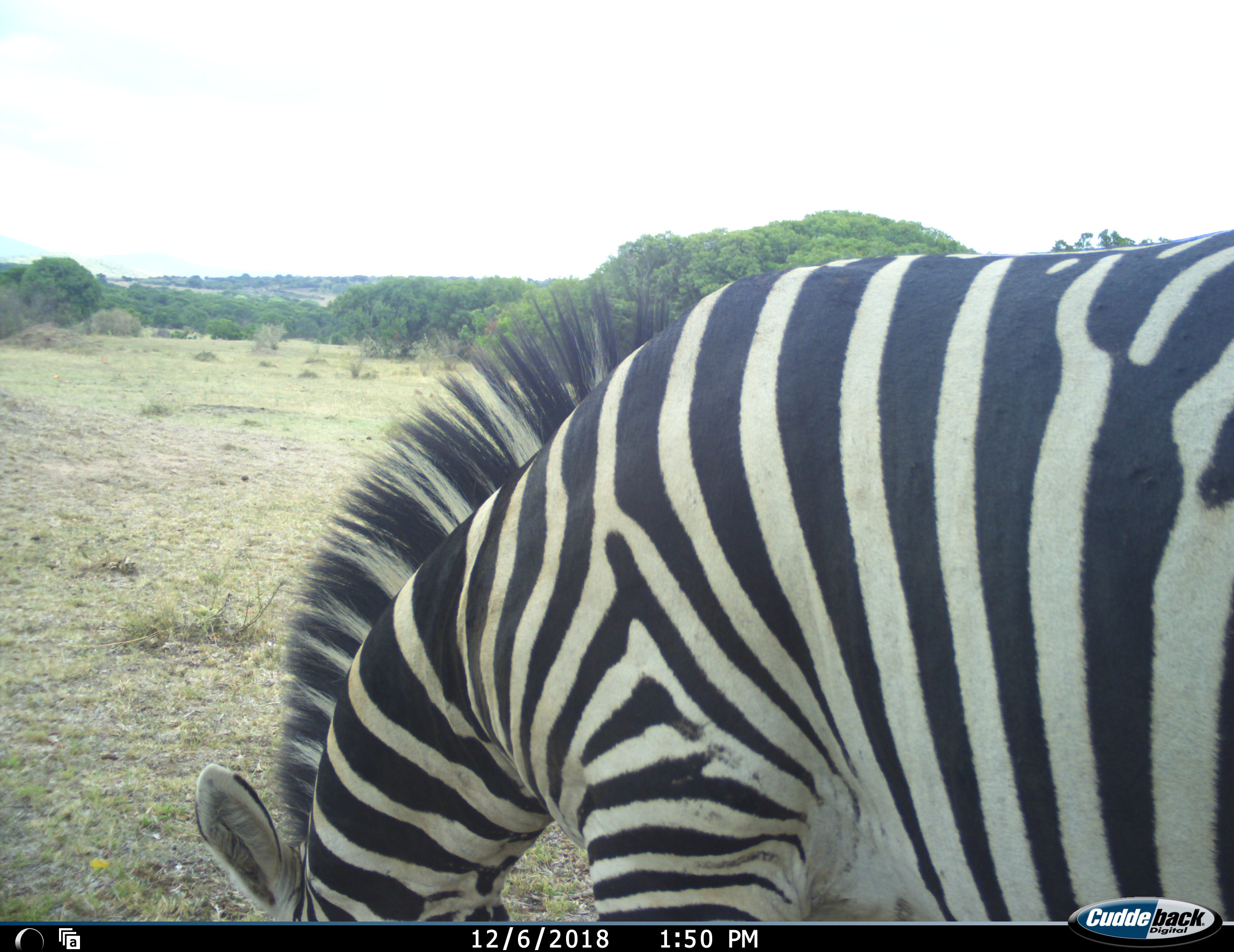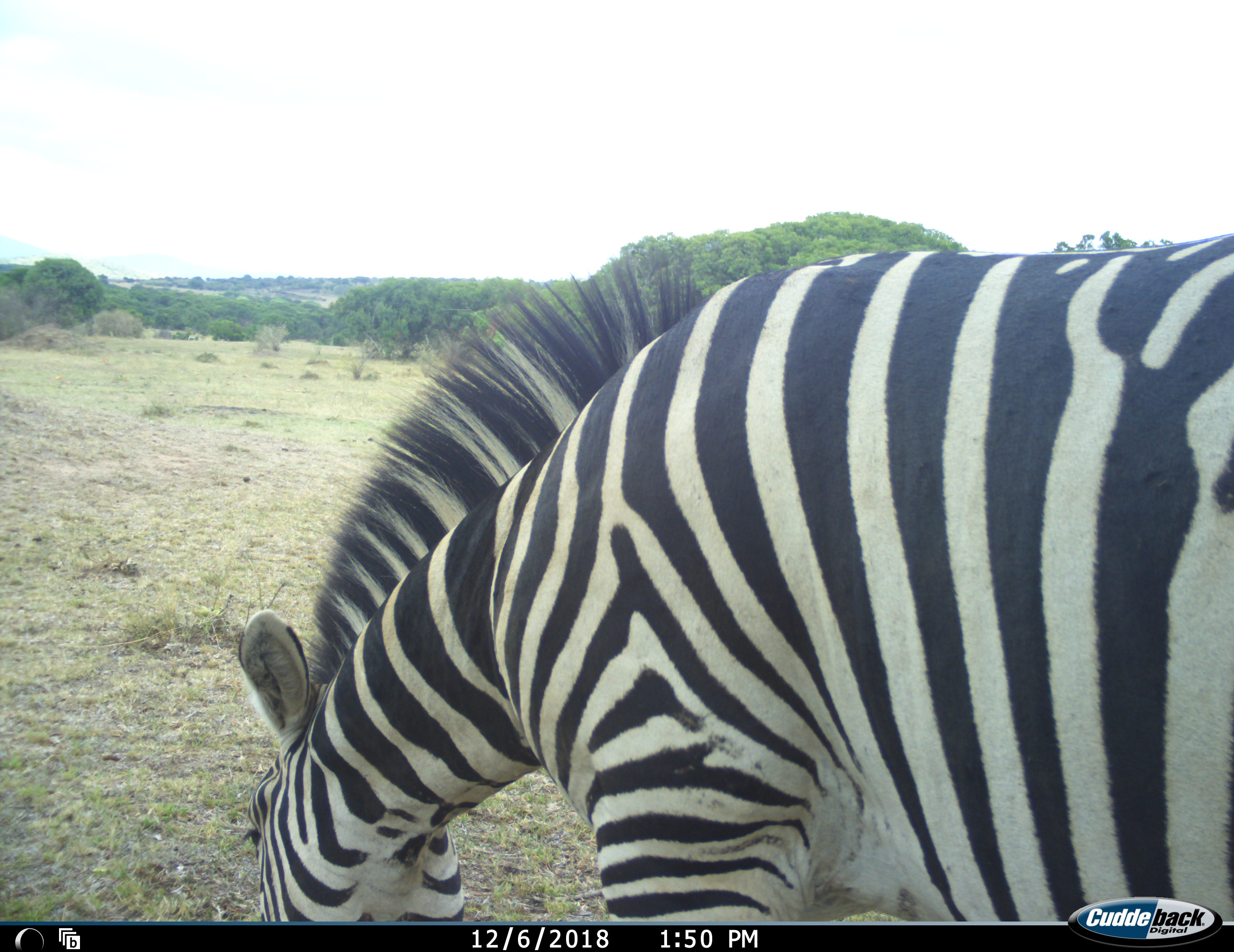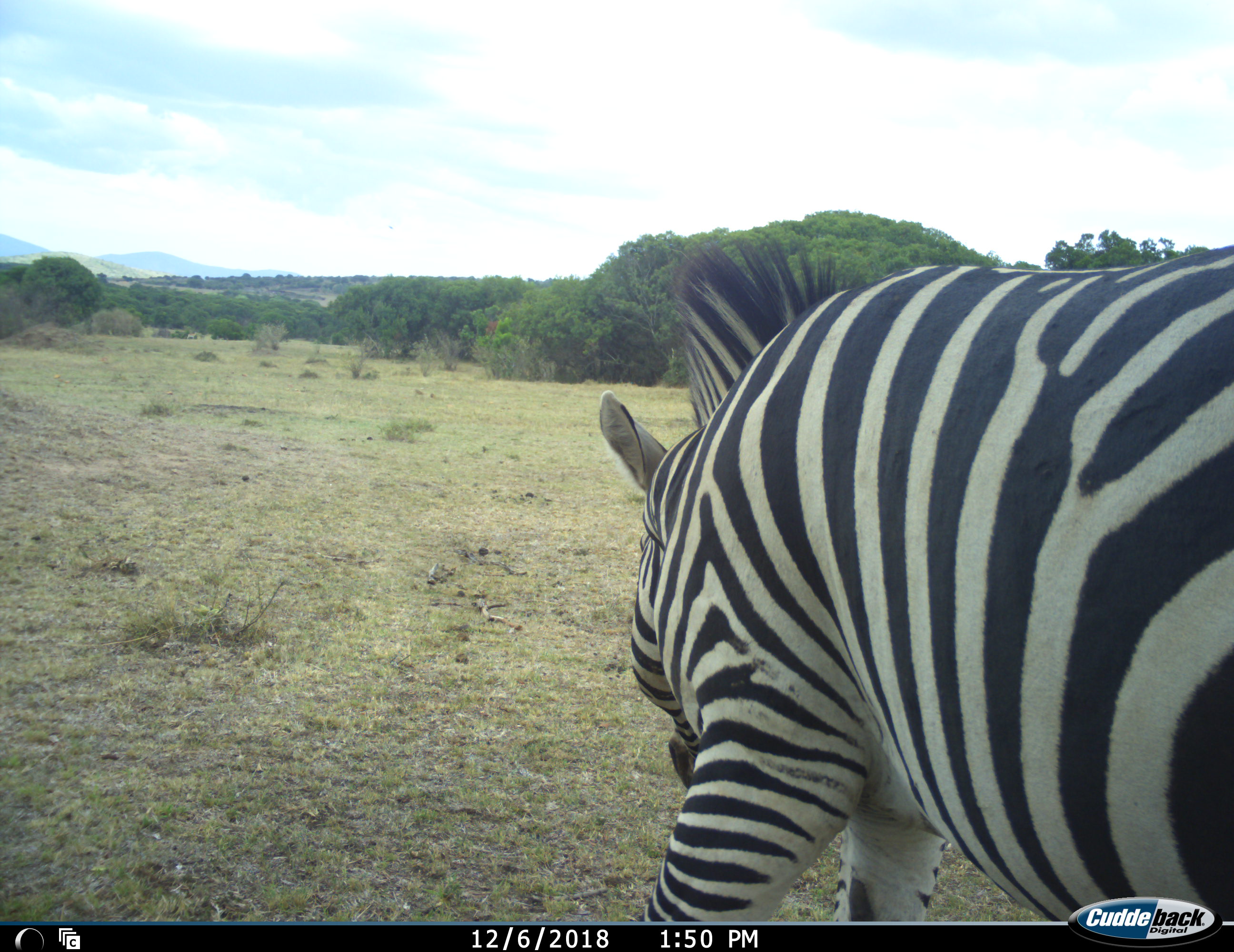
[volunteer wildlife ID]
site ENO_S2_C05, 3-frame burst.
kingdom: Animalia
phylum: Chordata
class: Mammalia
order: Perissodactyla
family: Equidae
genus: Equus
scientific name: Equus quagga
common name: plains zebra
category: zebraplains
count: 1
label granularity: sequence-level